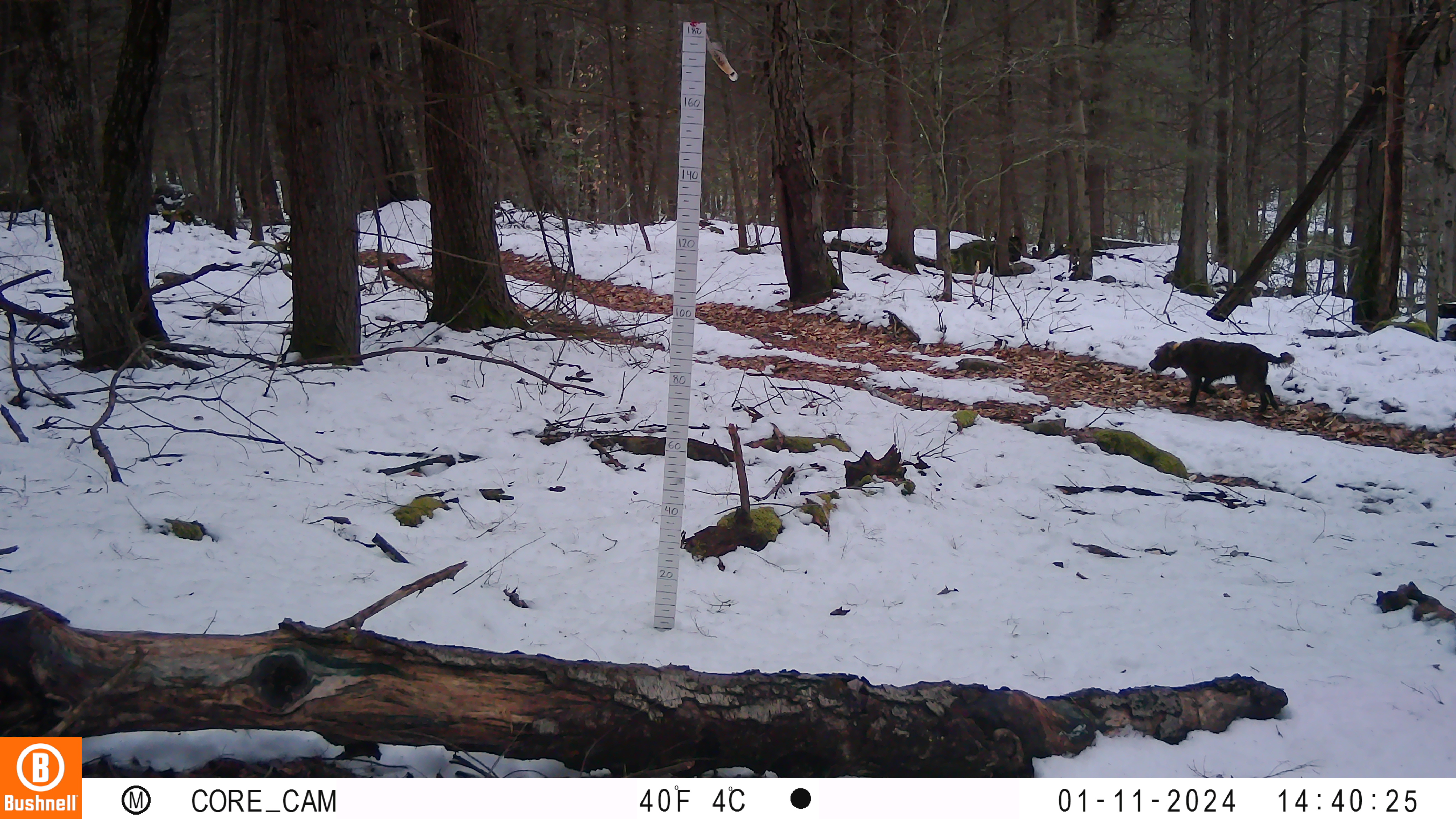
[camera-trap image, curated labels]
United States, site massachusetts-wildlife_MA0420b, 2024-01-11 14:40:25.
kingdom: Animalia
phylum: Chordata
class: Mammalia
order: Carnivora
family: Canidae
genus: Canis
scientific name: Canis familiaris familiaris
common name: domestic dog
Domestic dog (Canis familiaris familiaris).